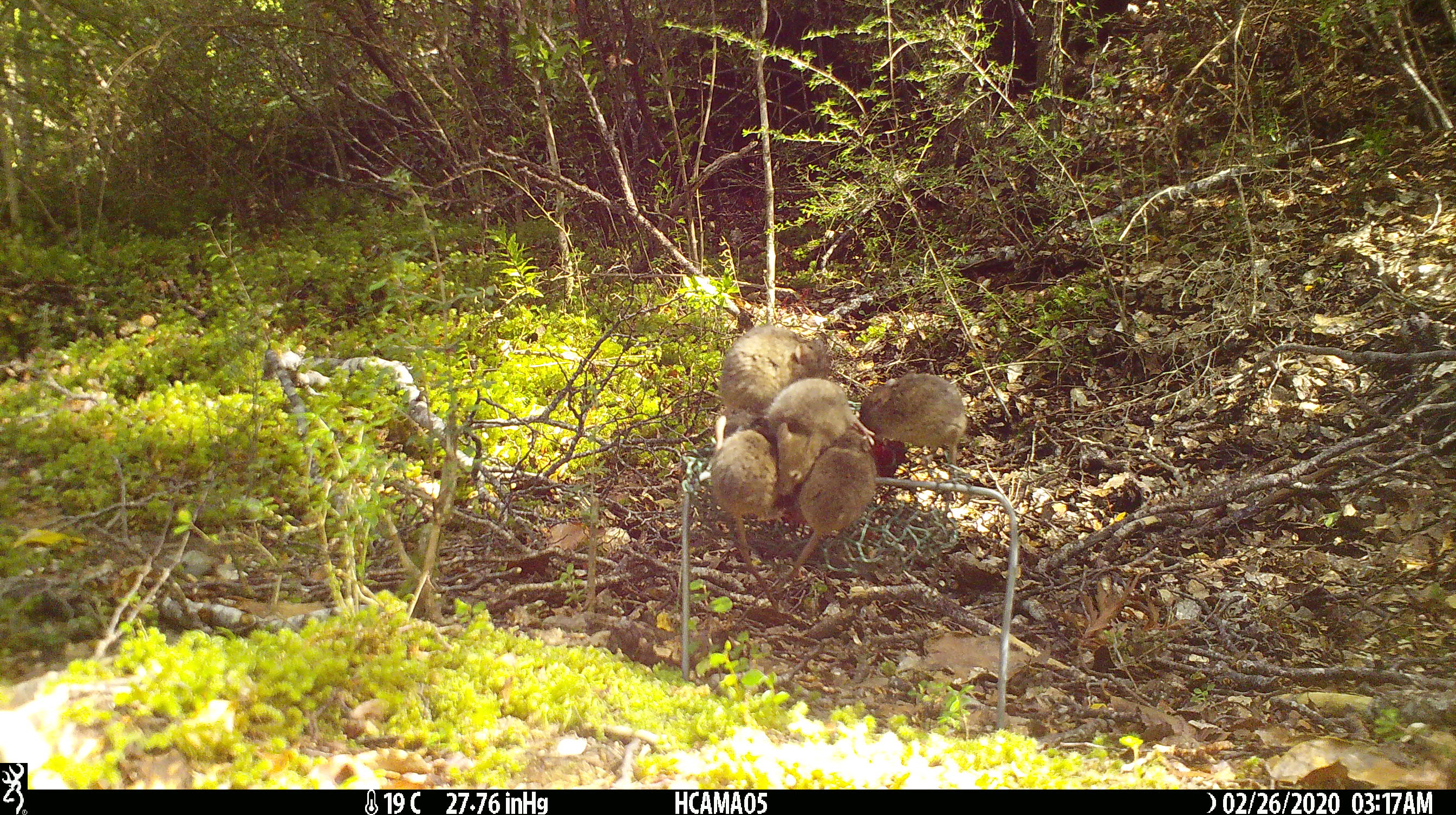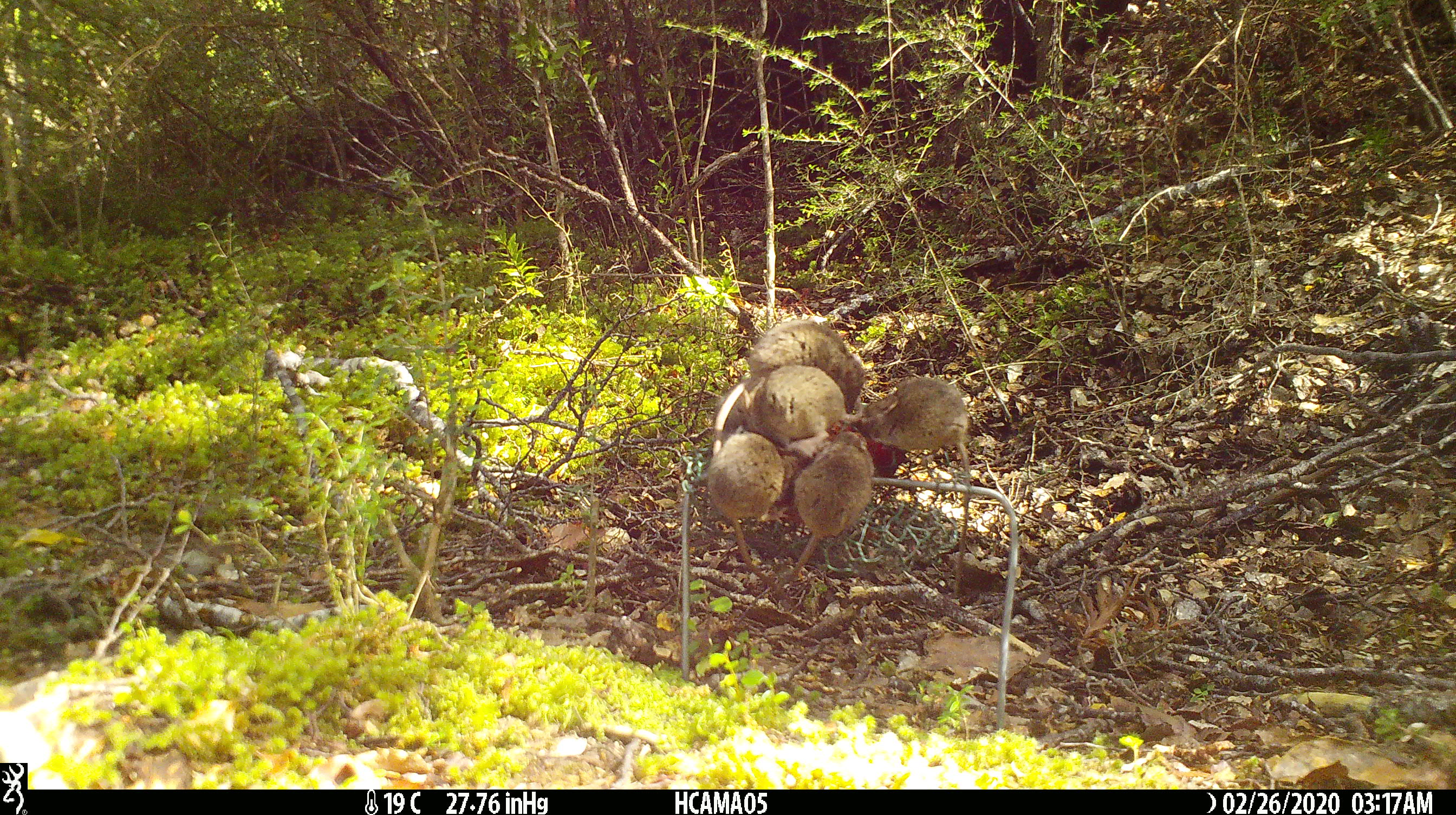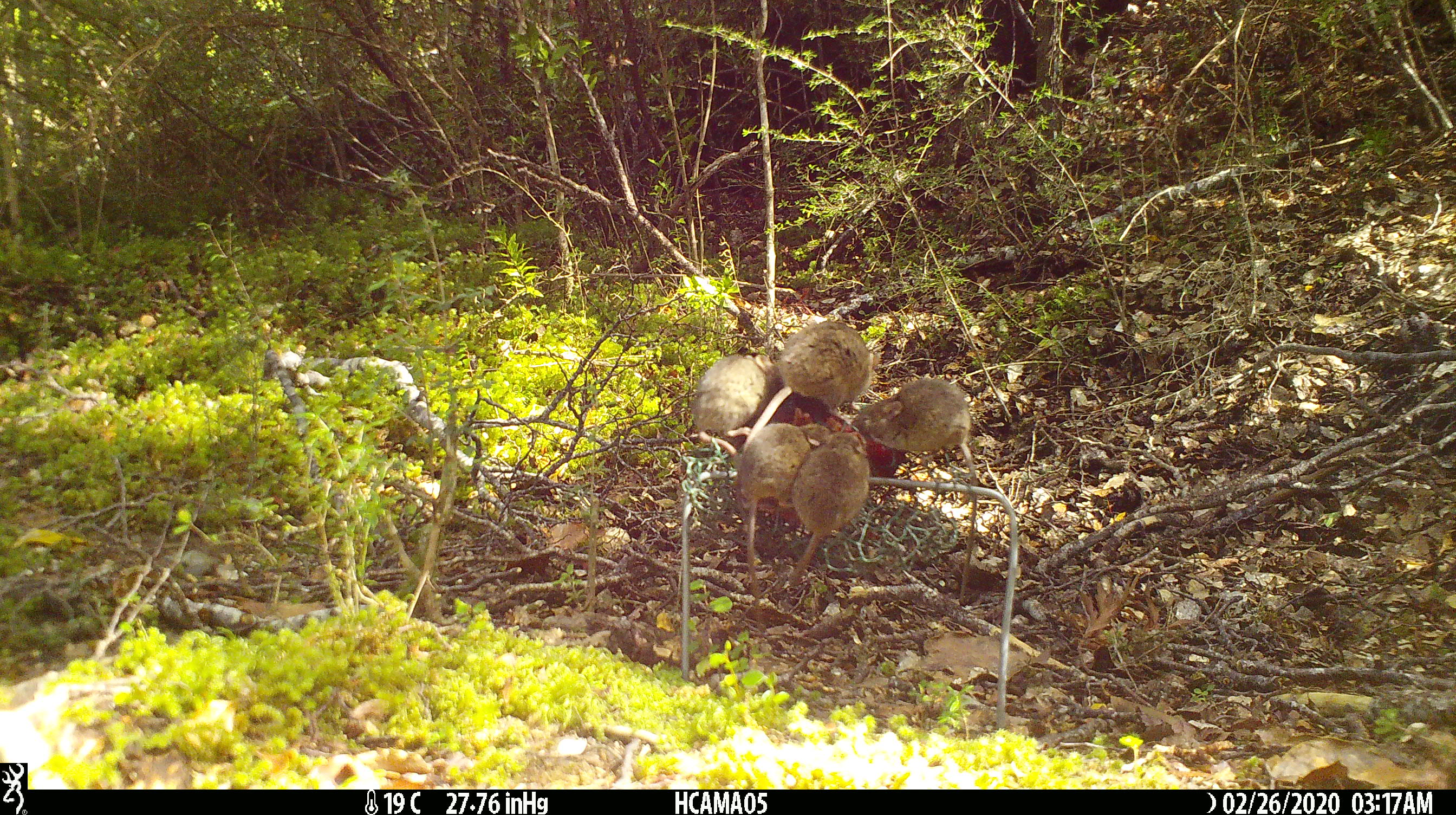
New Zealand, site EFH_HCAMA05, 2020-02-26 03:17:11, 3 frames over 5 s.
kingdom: Animalia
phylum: Chordata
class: Mammalia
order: Rodentia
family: Muridae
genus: Mus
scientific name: Mus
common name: mouse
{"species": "mouse (Mus)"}